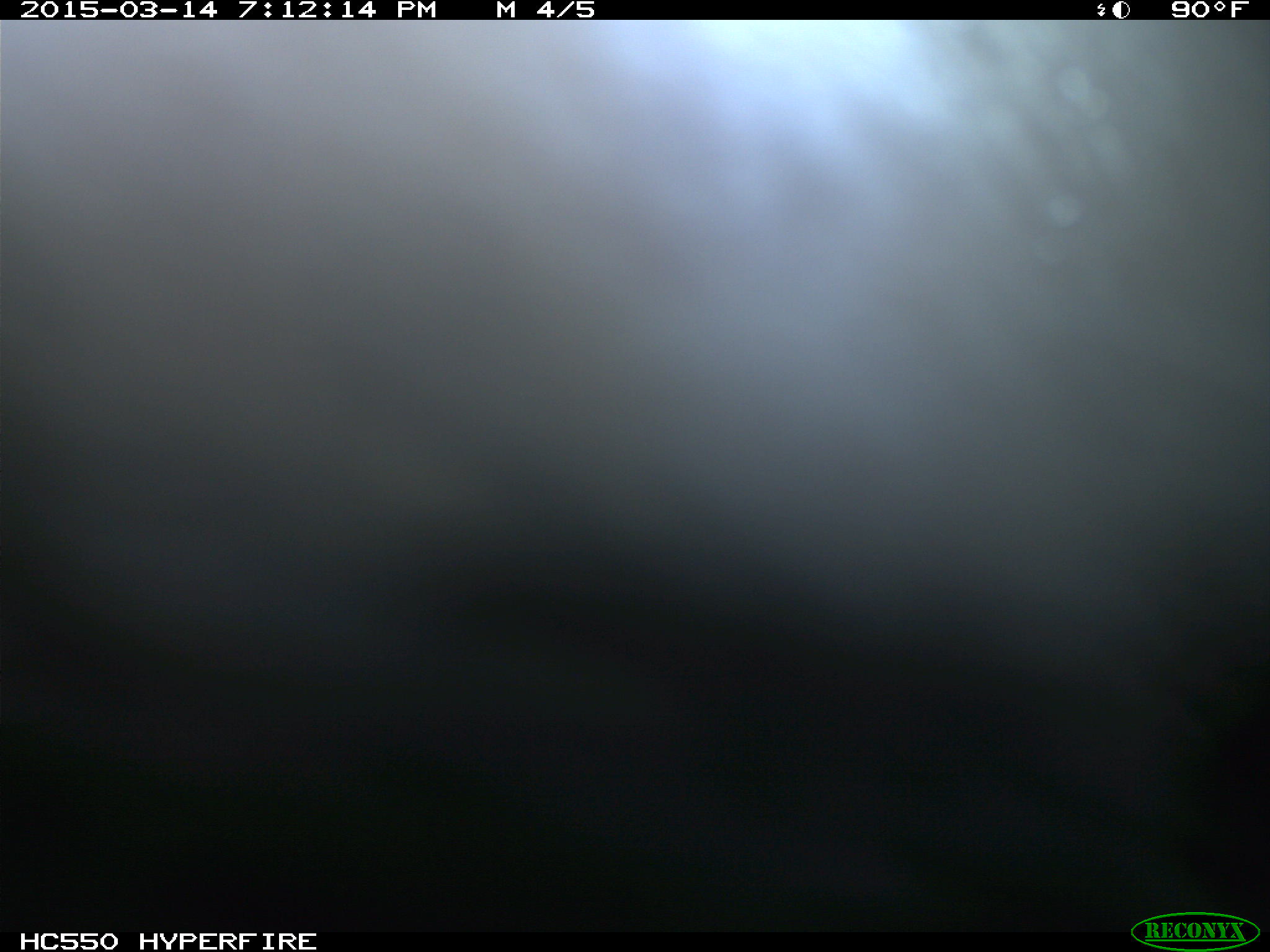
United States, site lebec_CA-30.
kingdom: Animalia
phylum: Chordata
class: Mammalia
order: Artiodactyla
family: Bovidae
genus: Bos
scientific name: Bos taurus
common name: domestic cow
Bos taurus (domestic cow).